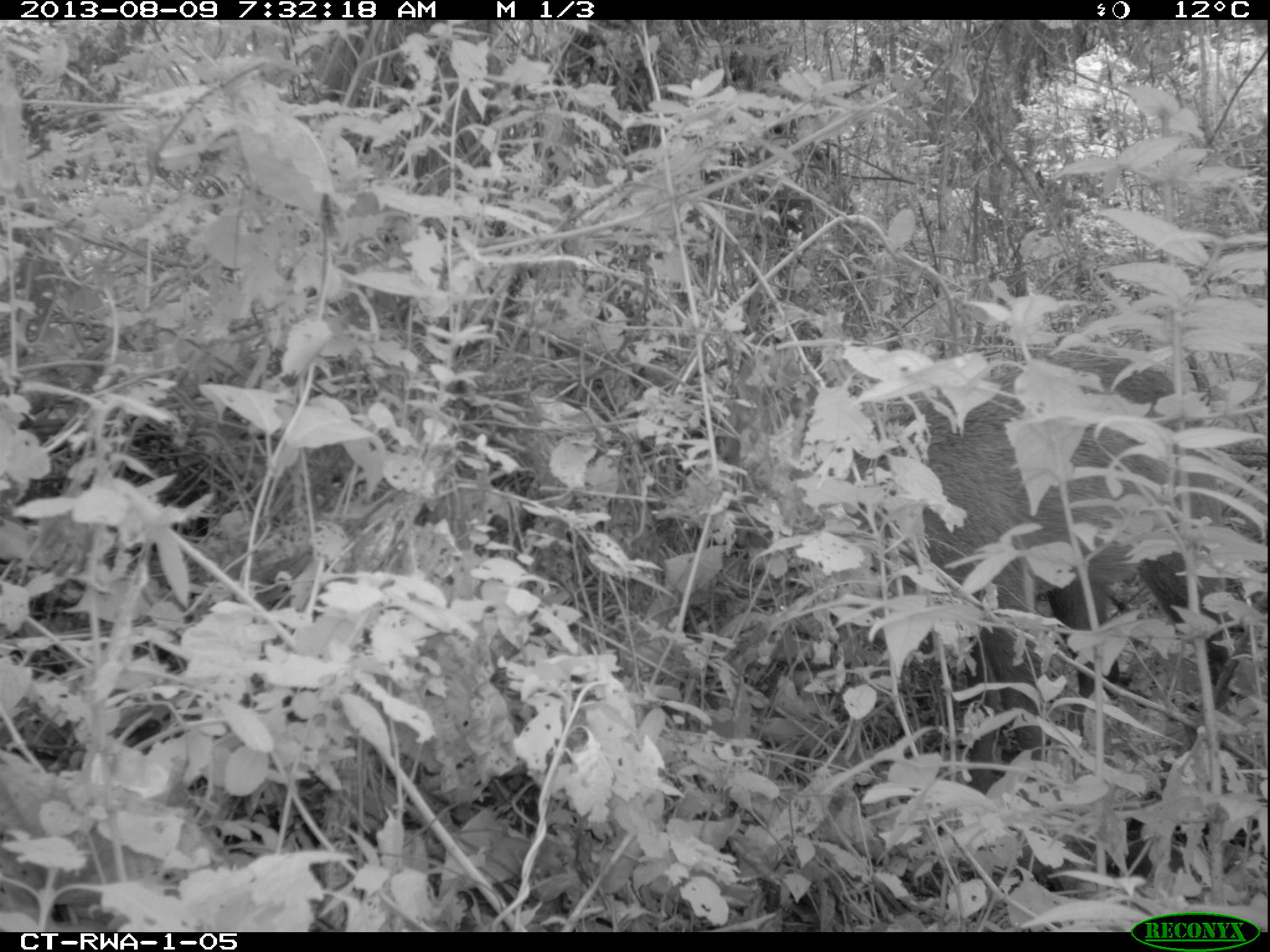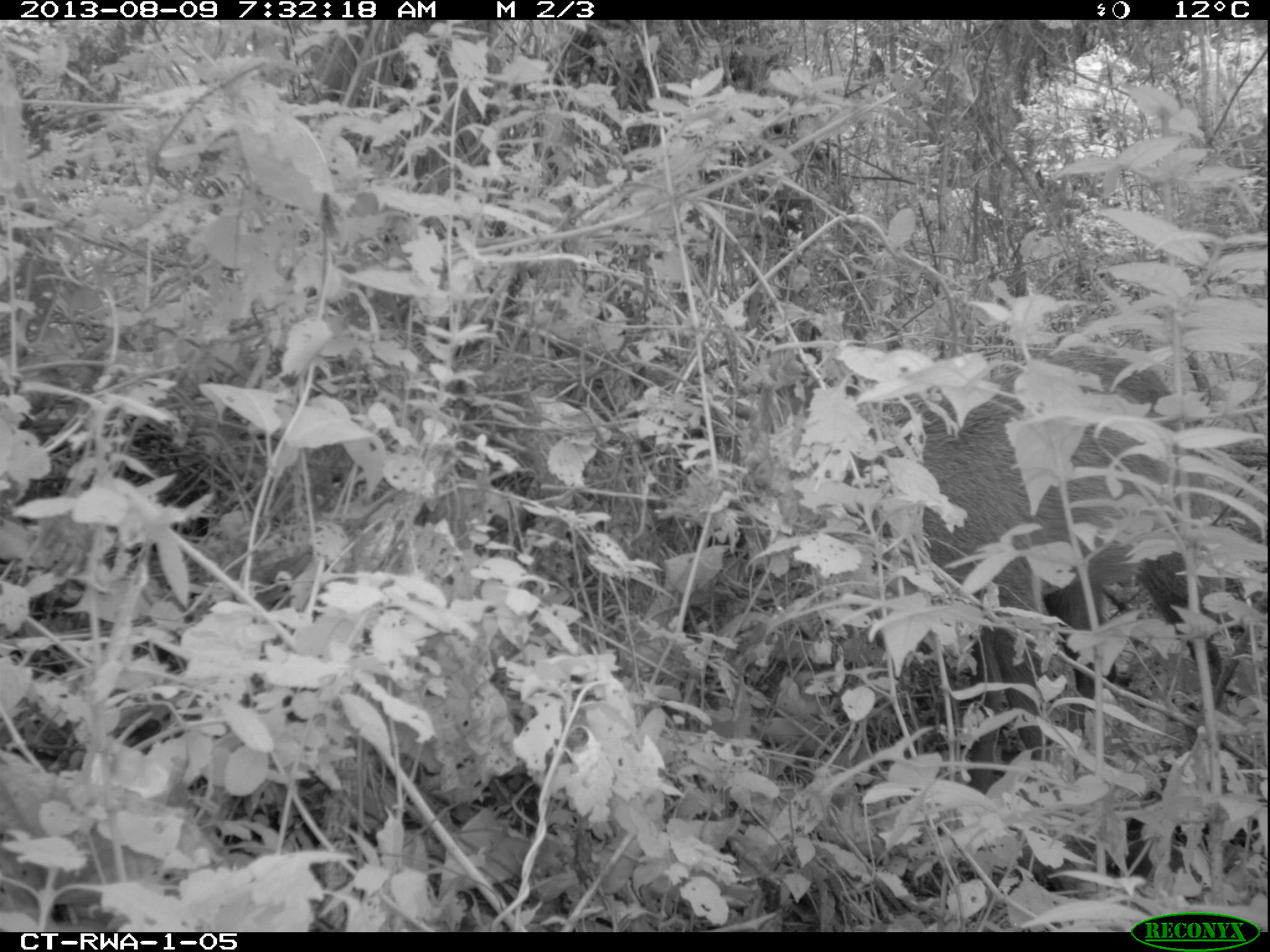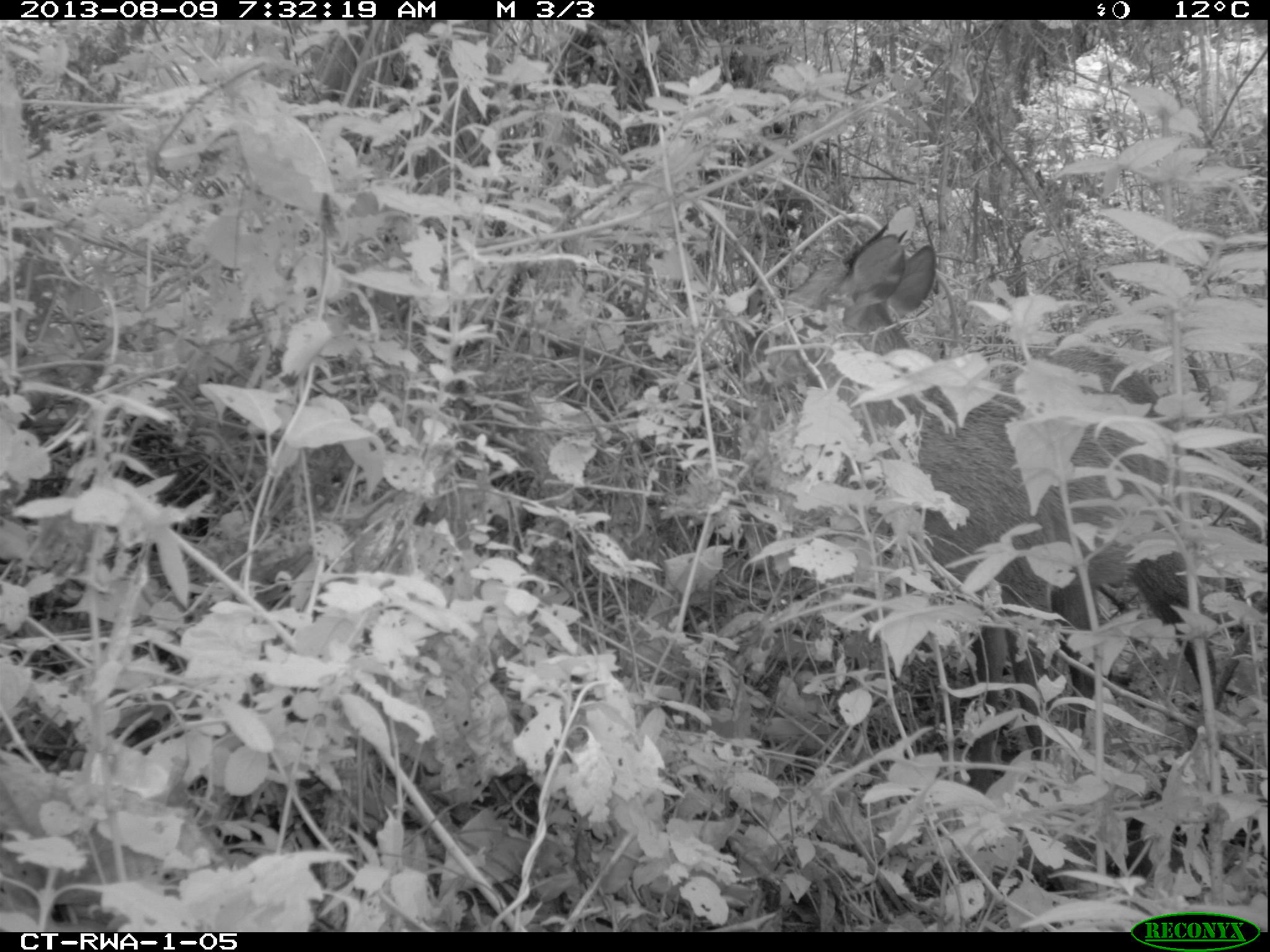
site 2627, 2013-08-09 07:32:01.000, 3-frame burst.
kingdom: Animalia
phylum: Chordata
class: Mammalia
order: Artiodactyla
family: Bovidae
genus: Cephalophus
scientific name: Cephalophus nigrifrons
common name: black-fronted duiker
Cephalophus nigrifrons (black-fronted duiker), count 1.